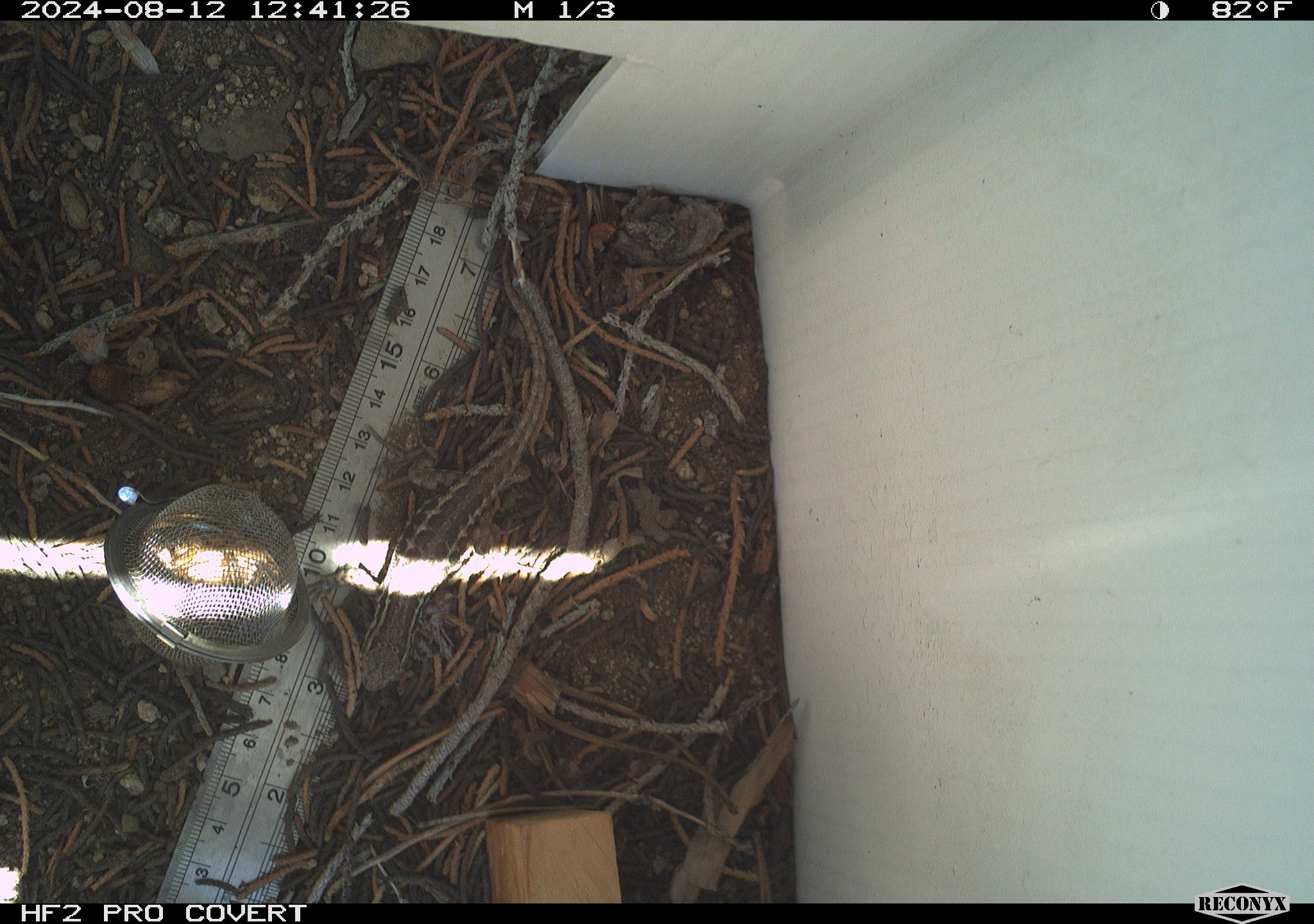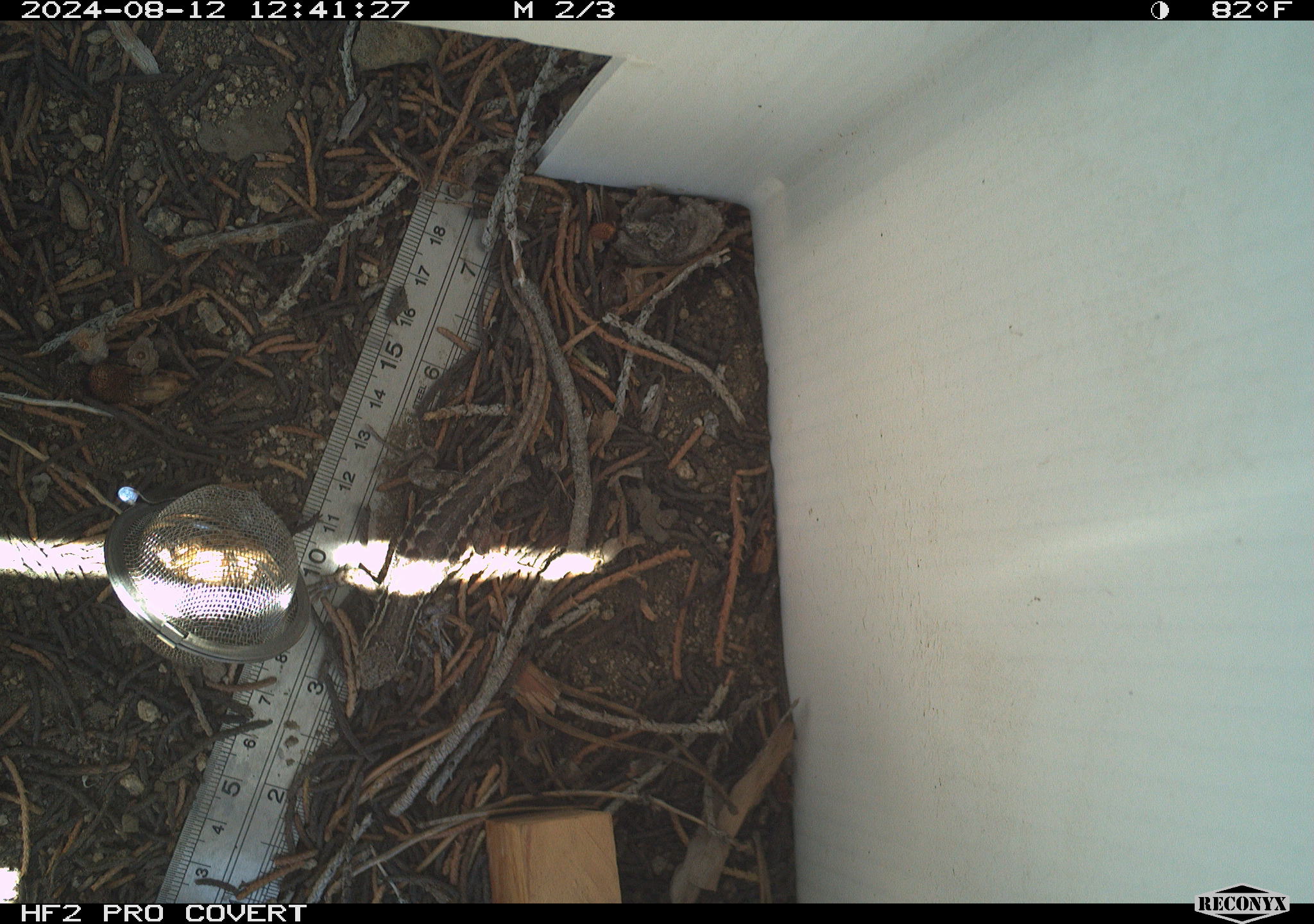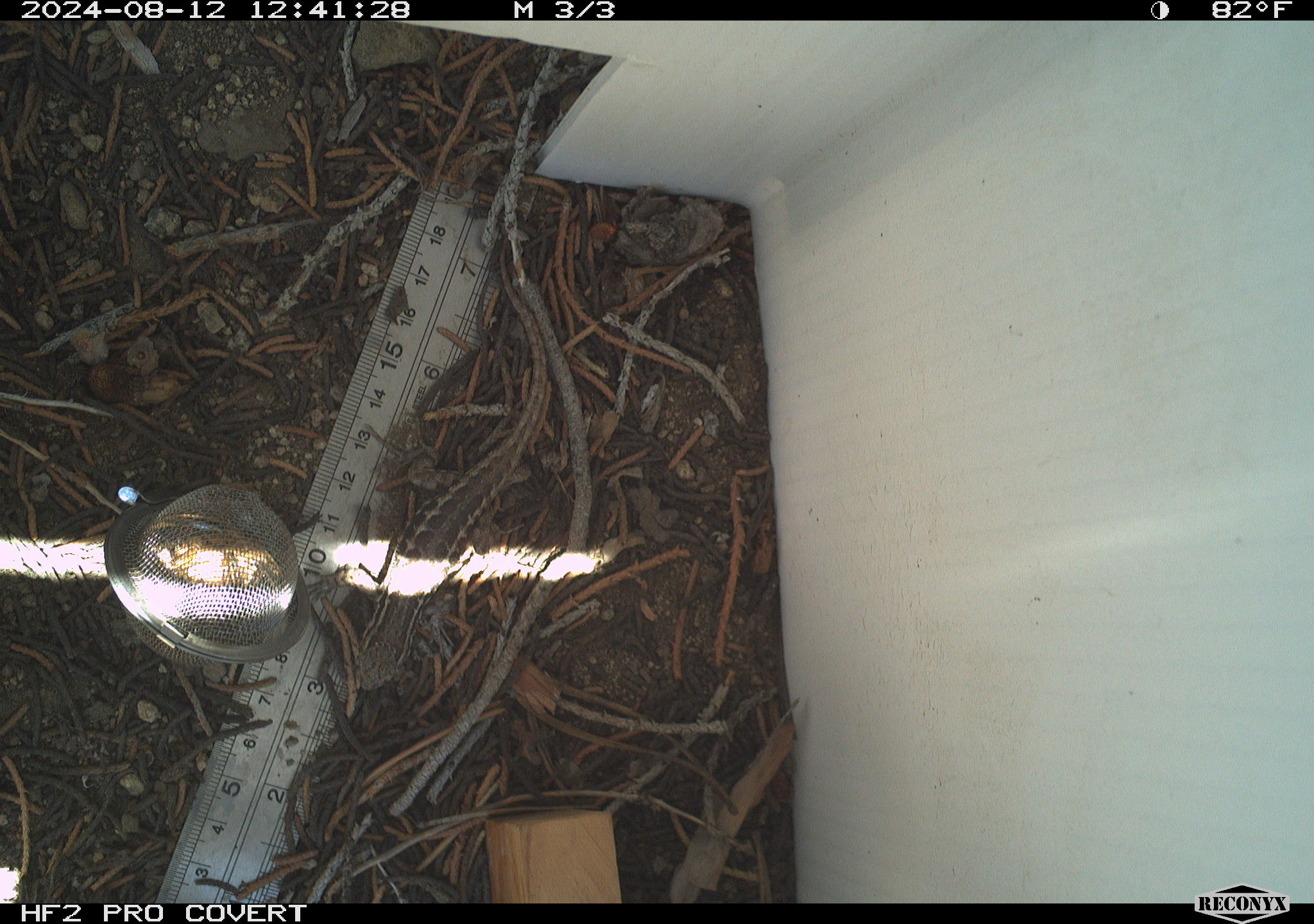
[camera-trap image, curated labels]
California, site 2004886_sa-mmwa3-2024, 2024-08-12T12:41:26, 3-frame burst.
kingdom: Animalia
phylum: Chordata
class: Reptilia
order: Squamata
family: Phrynosomatidae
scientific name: Phrynosomatidae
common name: phrynosomatid lizards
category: phrynosomatidae family